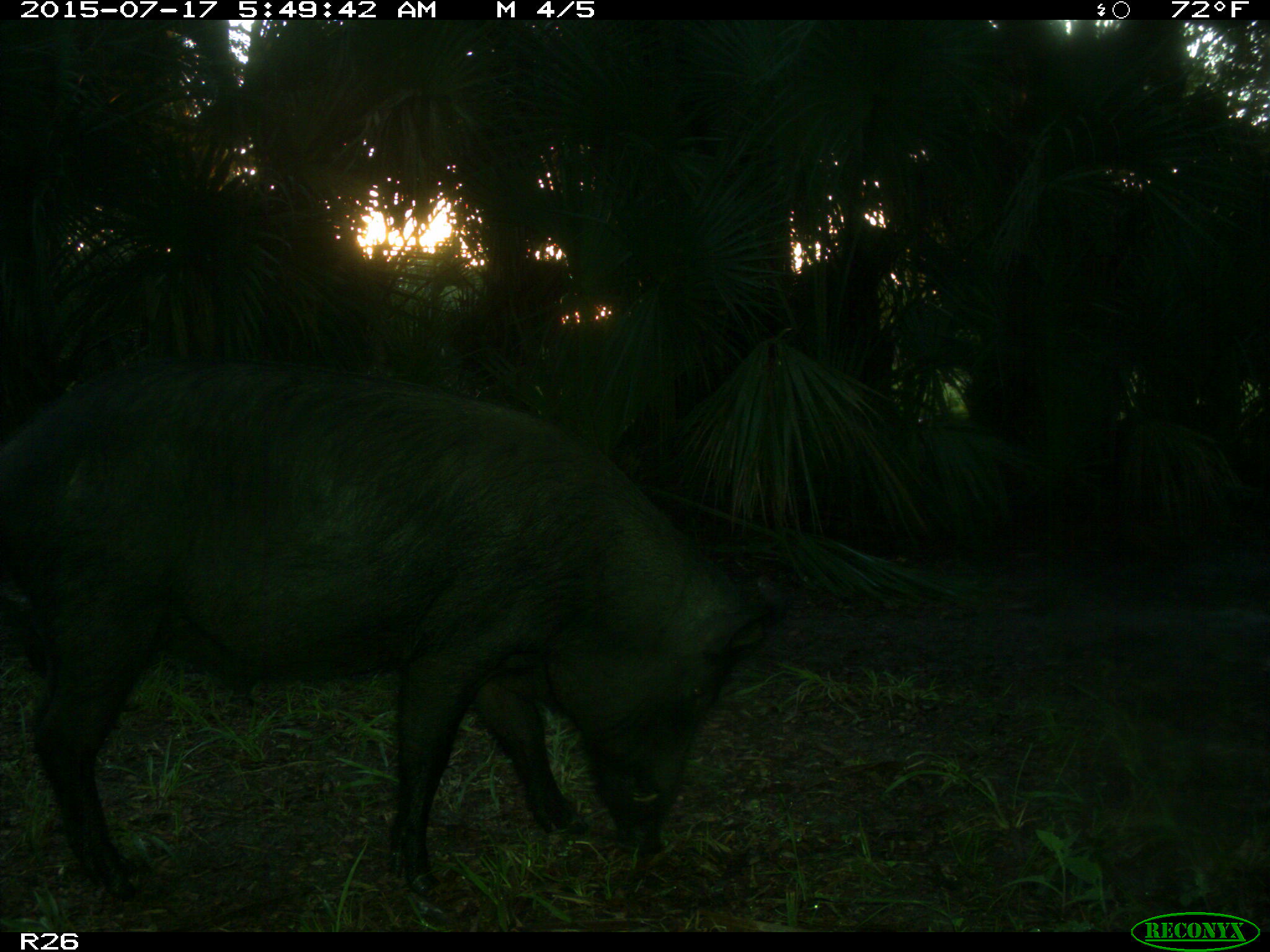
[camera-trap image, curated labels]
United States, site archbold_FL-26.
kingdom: Animalia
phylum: Chordata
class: Mammalia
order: Artiodactyla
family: Suidae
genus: Sus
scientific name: Sus scrofa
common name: wild boar